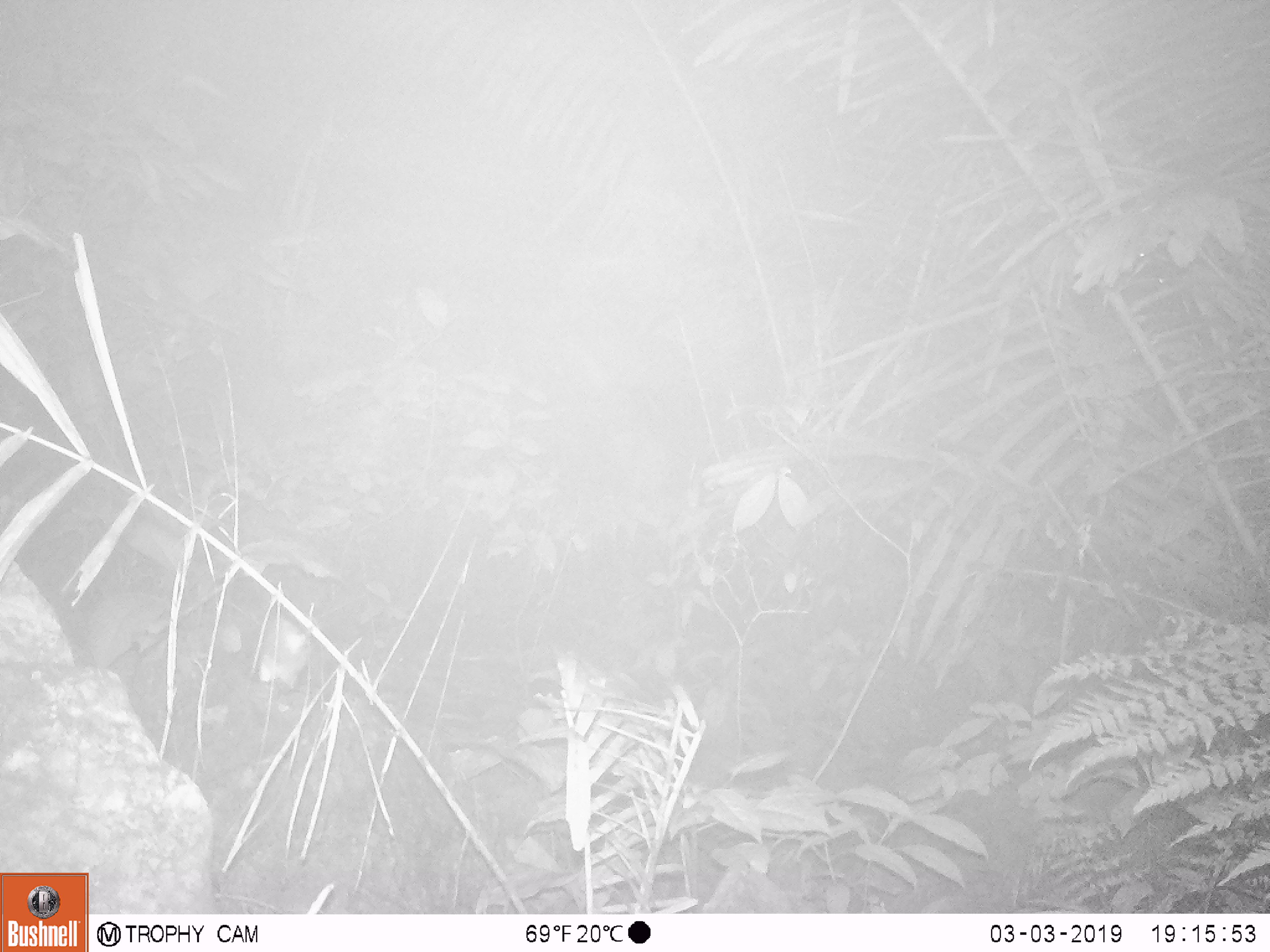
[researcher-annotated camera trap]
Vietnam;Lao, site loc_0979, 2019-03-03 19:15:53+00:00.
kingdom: Animalia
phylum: Chordata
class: Mammalia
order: Rodentia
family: Muridae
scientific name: Muridae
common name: old-world mice and rats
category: unidentified murid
Unidentified murid (old-world mice and rats) (Muridae). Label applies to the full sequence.